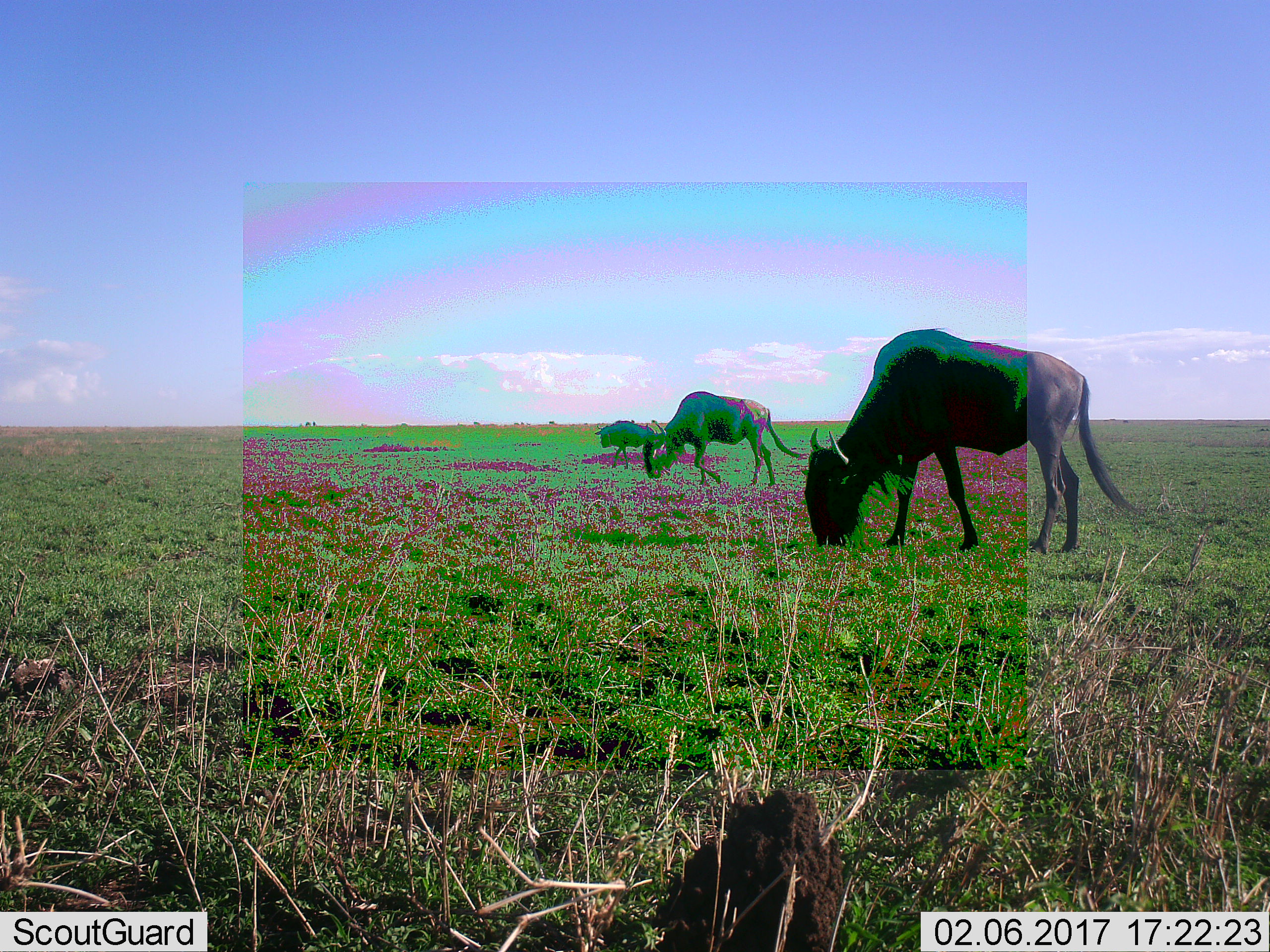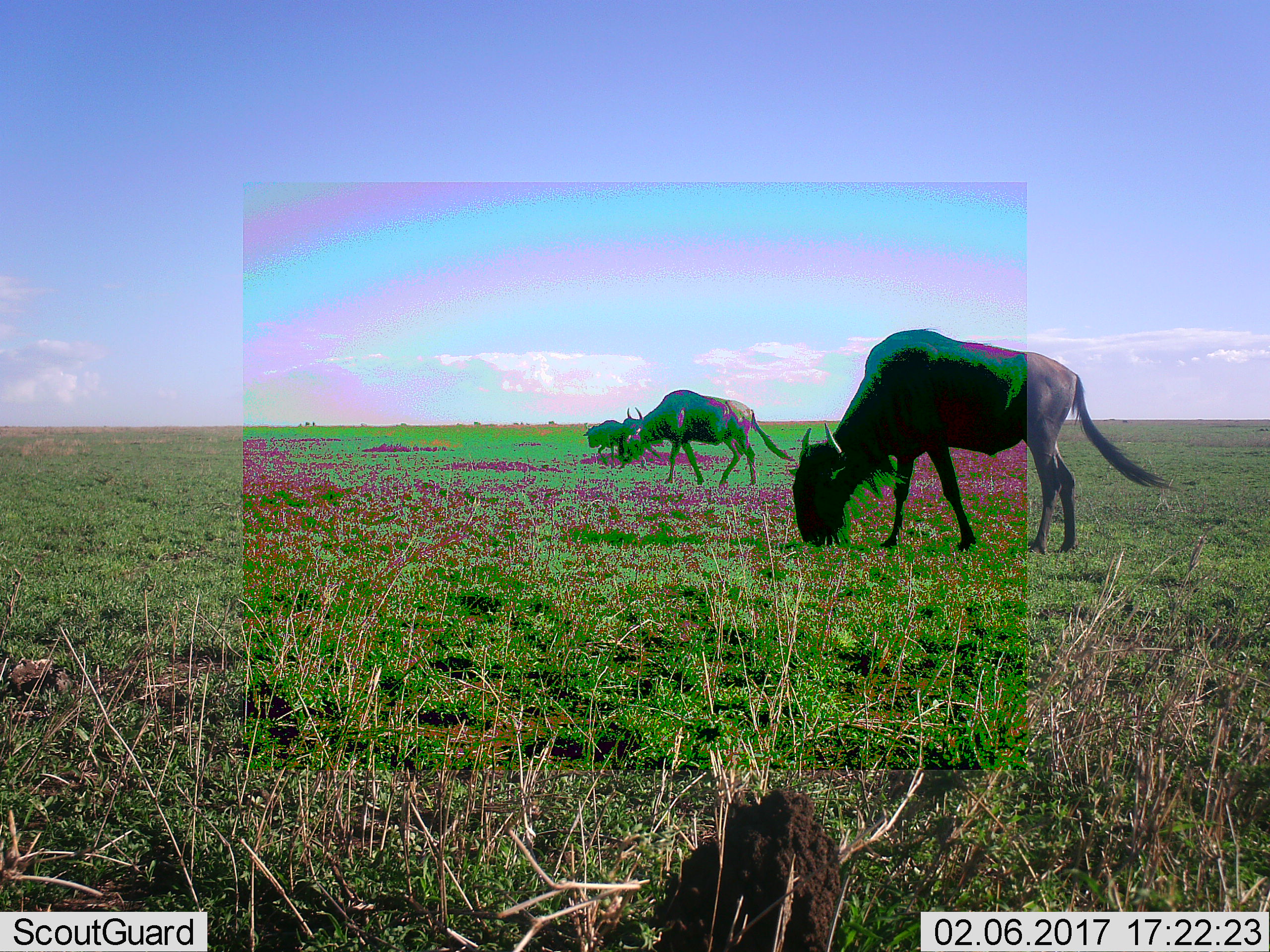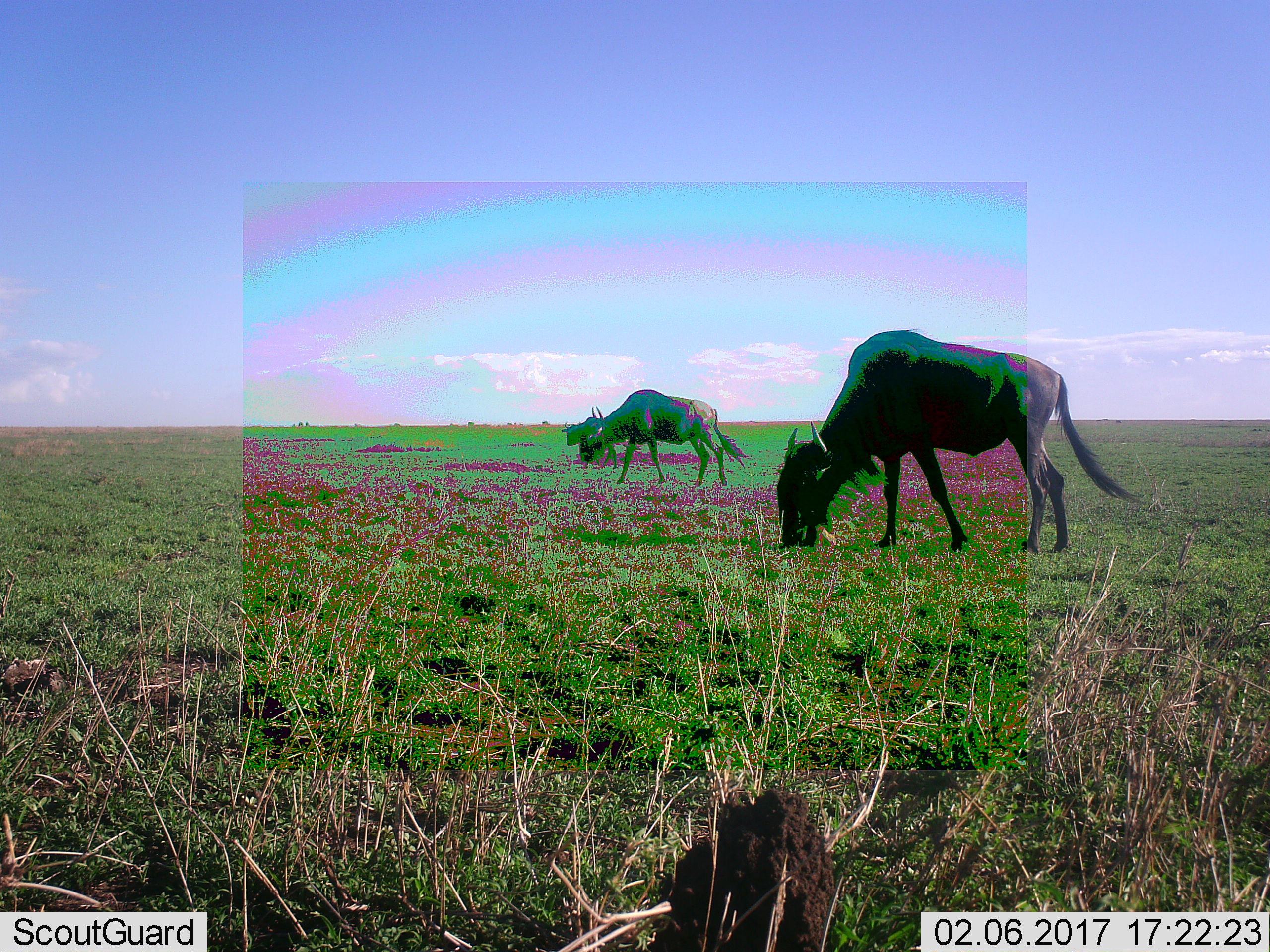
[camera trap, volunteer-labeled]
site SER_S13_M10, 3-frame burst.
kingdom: Animalia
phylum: Chordata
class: Mammalia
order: Artiodactyla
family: Bovidae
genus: Connochaetes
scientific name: Connochaetes taurinus taurinus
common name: blue wildebeest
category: wildebeestblue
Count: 3.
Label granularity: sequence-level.